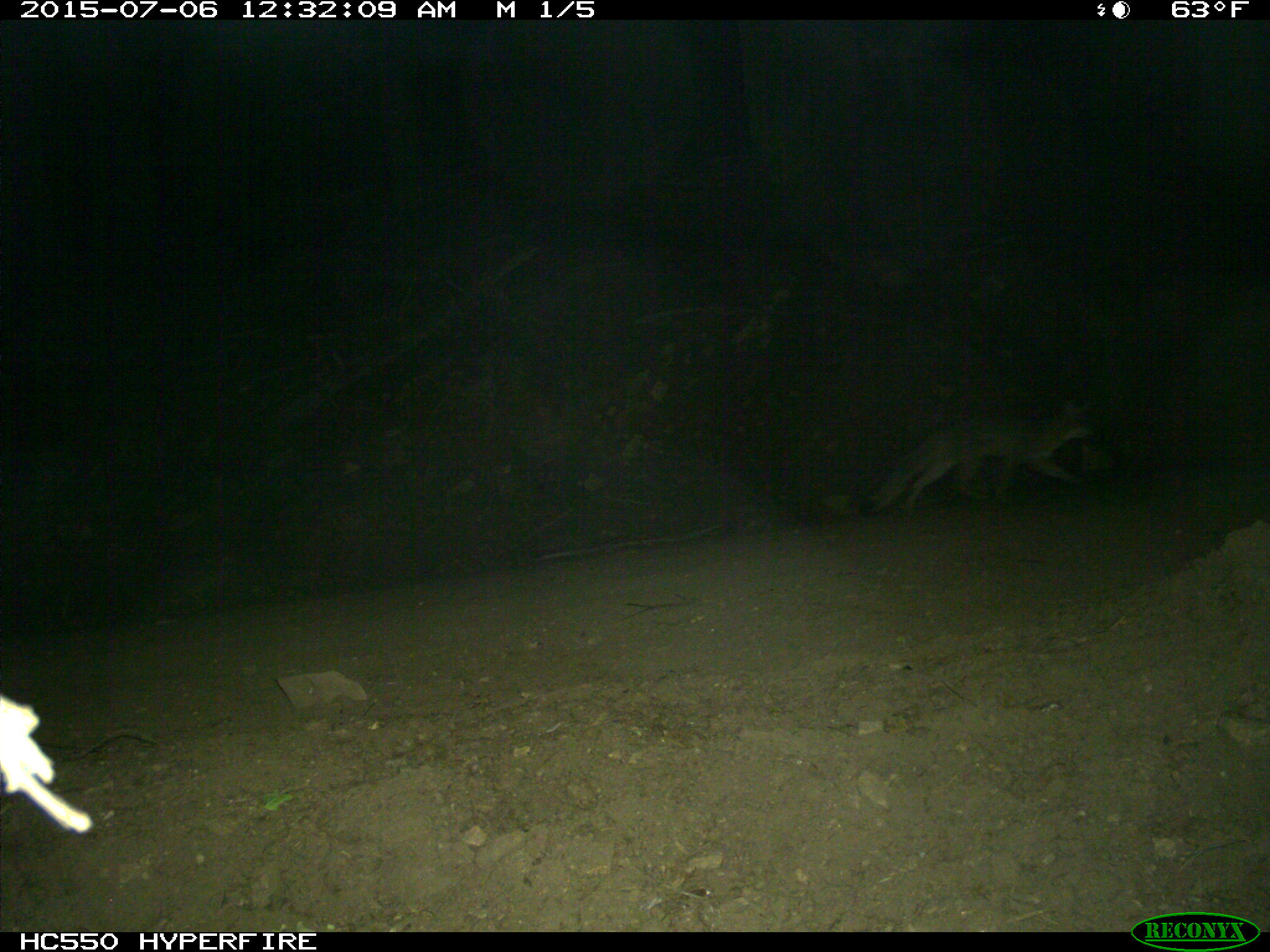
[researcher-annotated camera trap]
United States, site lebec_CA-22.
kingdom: Animalia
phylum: Chordata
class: Mammalia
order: Carnivora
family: Canidae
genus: Urocyon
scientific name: Urocyon cinereoargenteus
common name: gray fox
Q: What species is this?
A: Urocyon cinereoargenteus (gray fox).